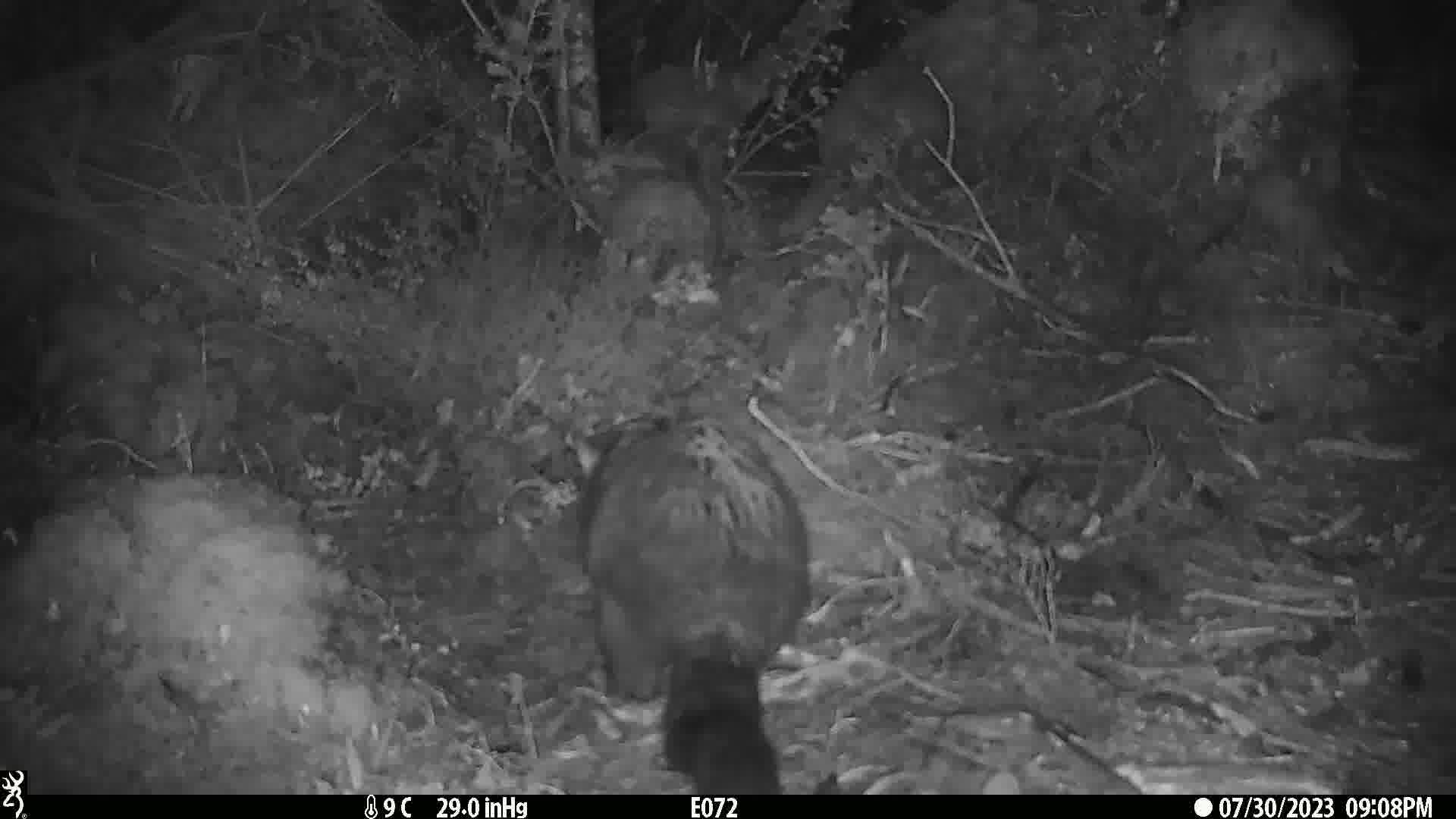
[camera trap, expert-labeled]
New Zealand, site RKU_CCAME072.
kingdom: Animalia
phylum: Chordata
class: Mammalia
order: Diprotodontia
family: Phalangeridae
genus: Trichosurus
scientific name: Trichosurus vulpecula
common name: common brushtail possum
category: possum